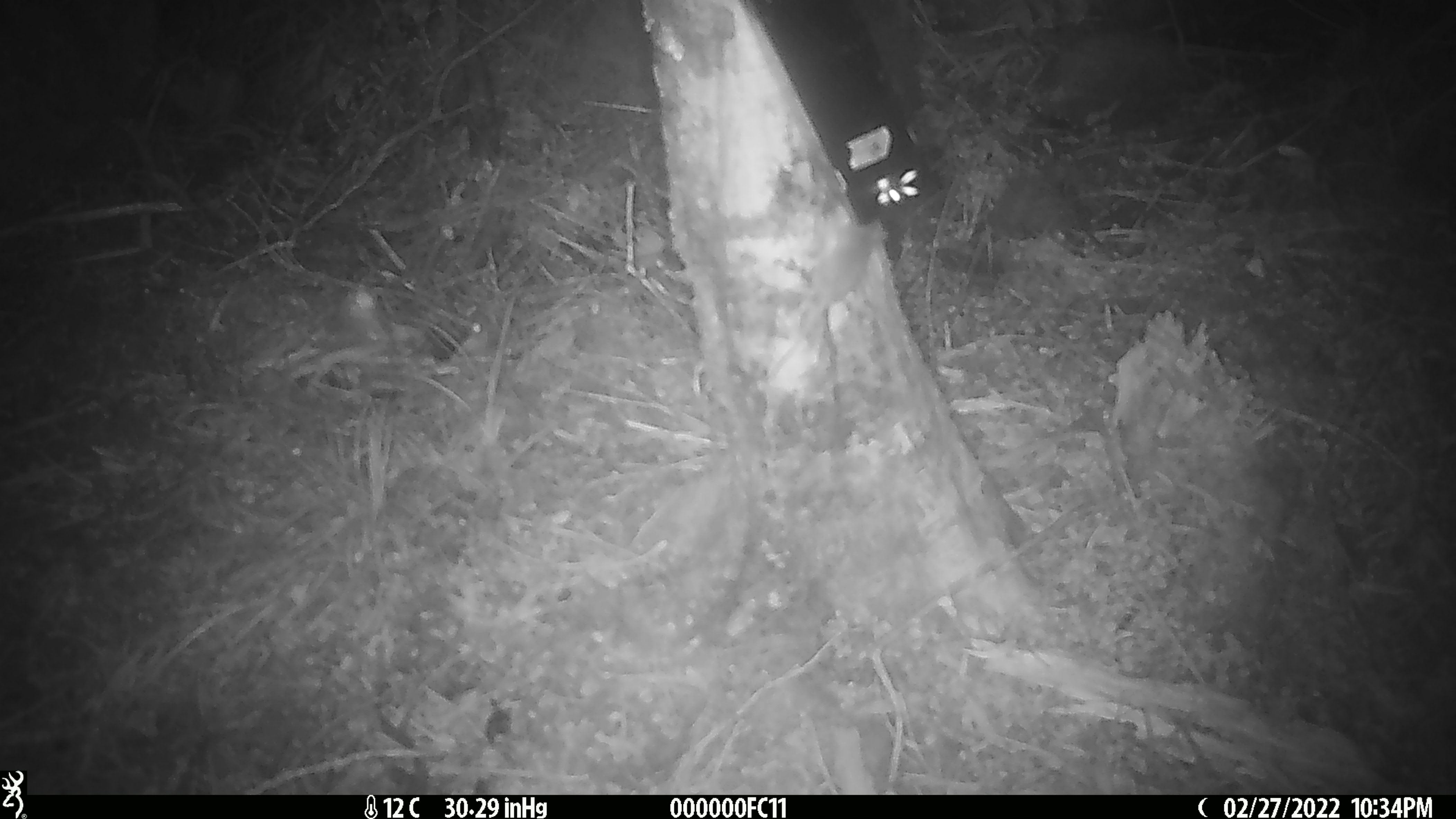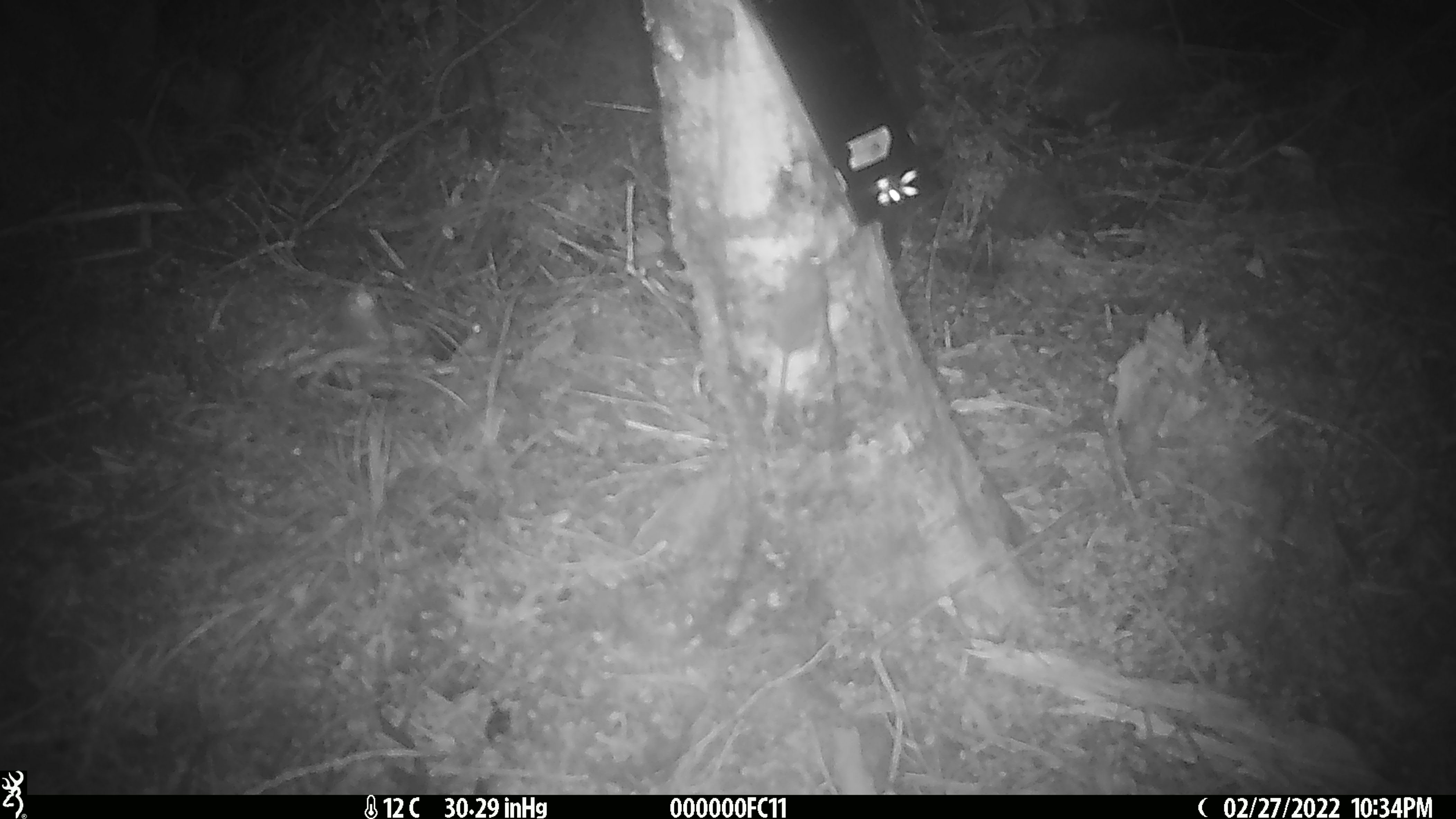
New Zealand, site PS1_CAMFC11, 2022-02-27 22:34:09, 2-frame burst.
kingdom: Animalia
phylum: Chordata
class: Mammalia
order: Rodentia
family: Muridae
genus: Mus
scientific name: Mus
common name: mouse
Mouse (Mus).